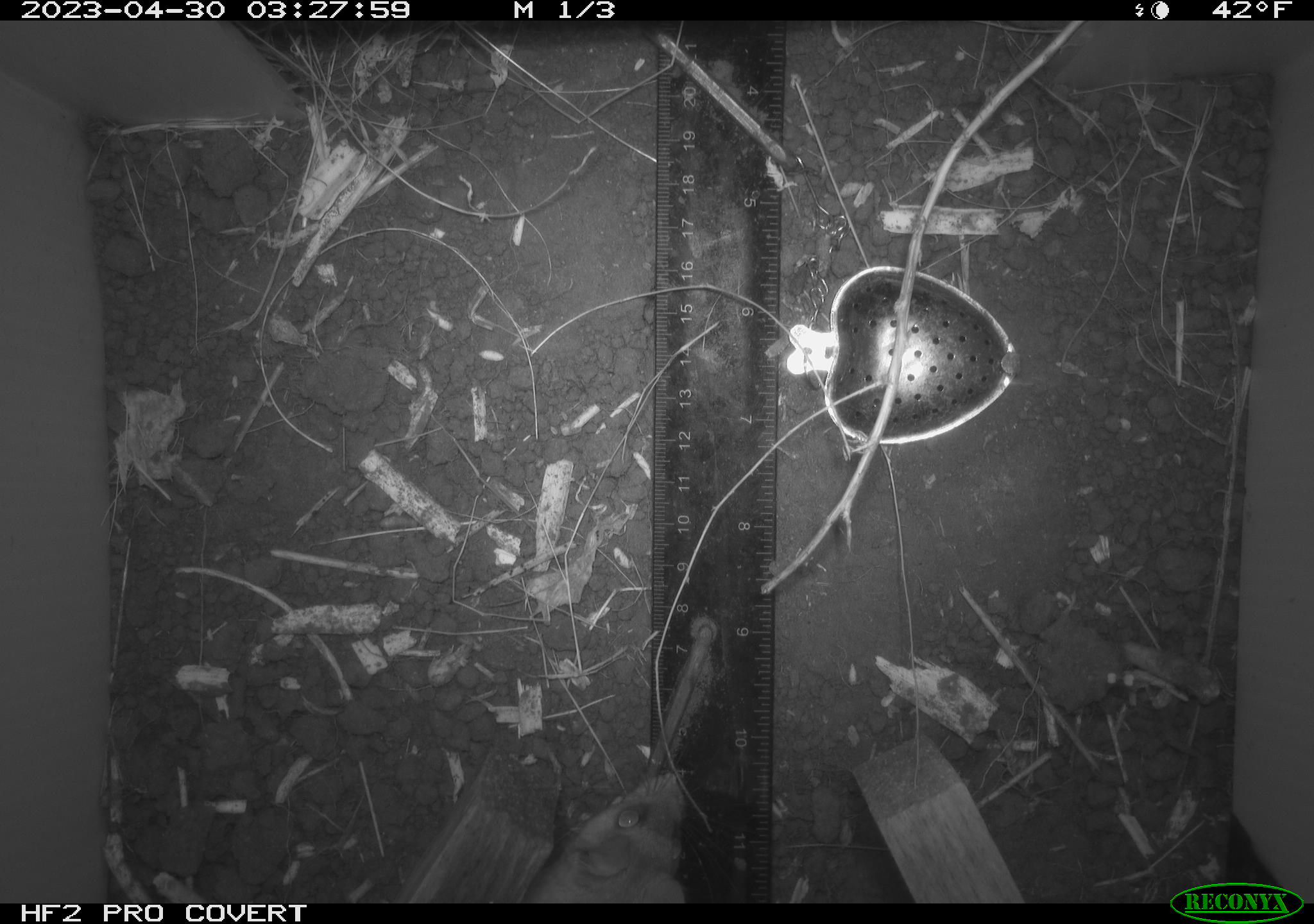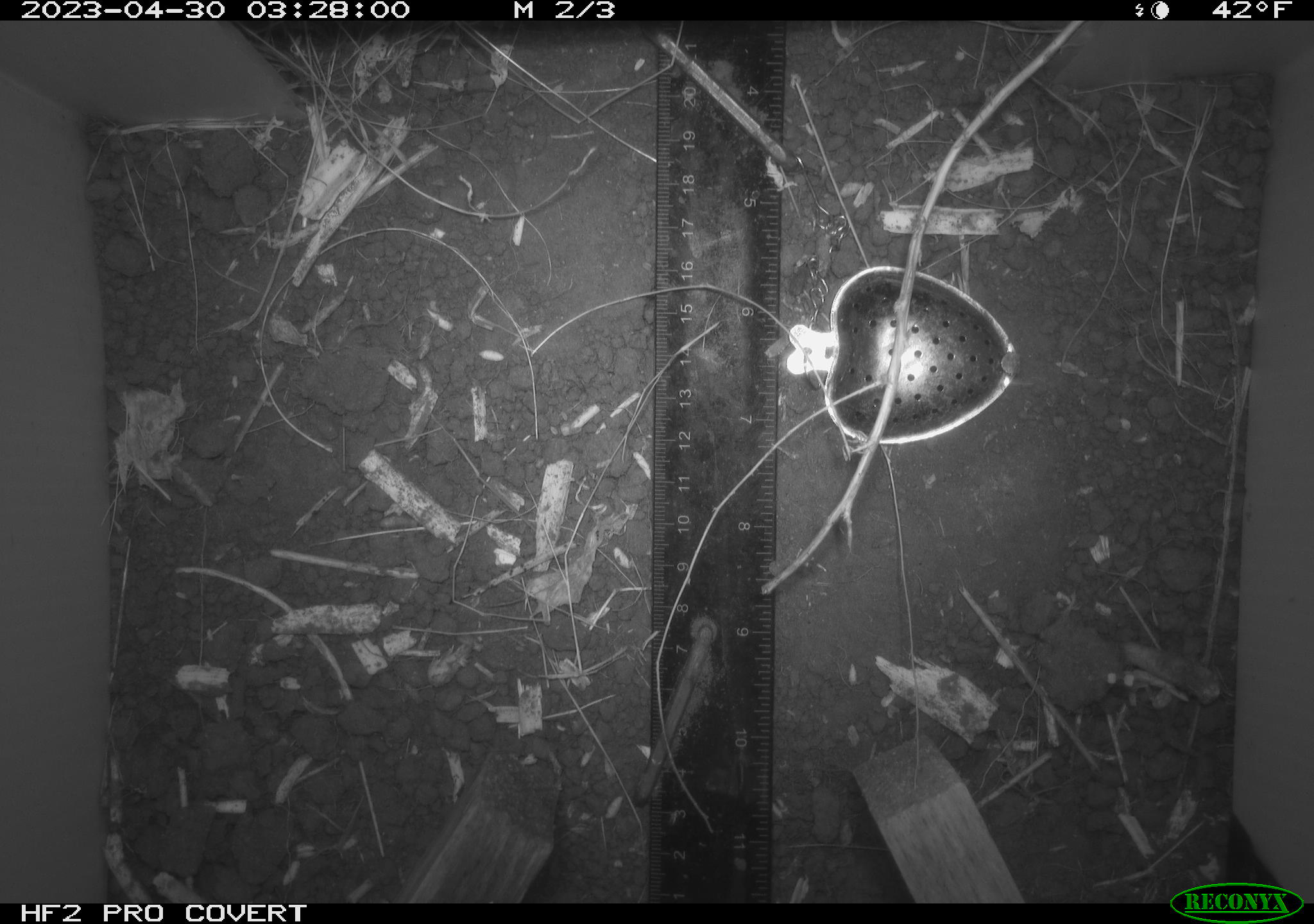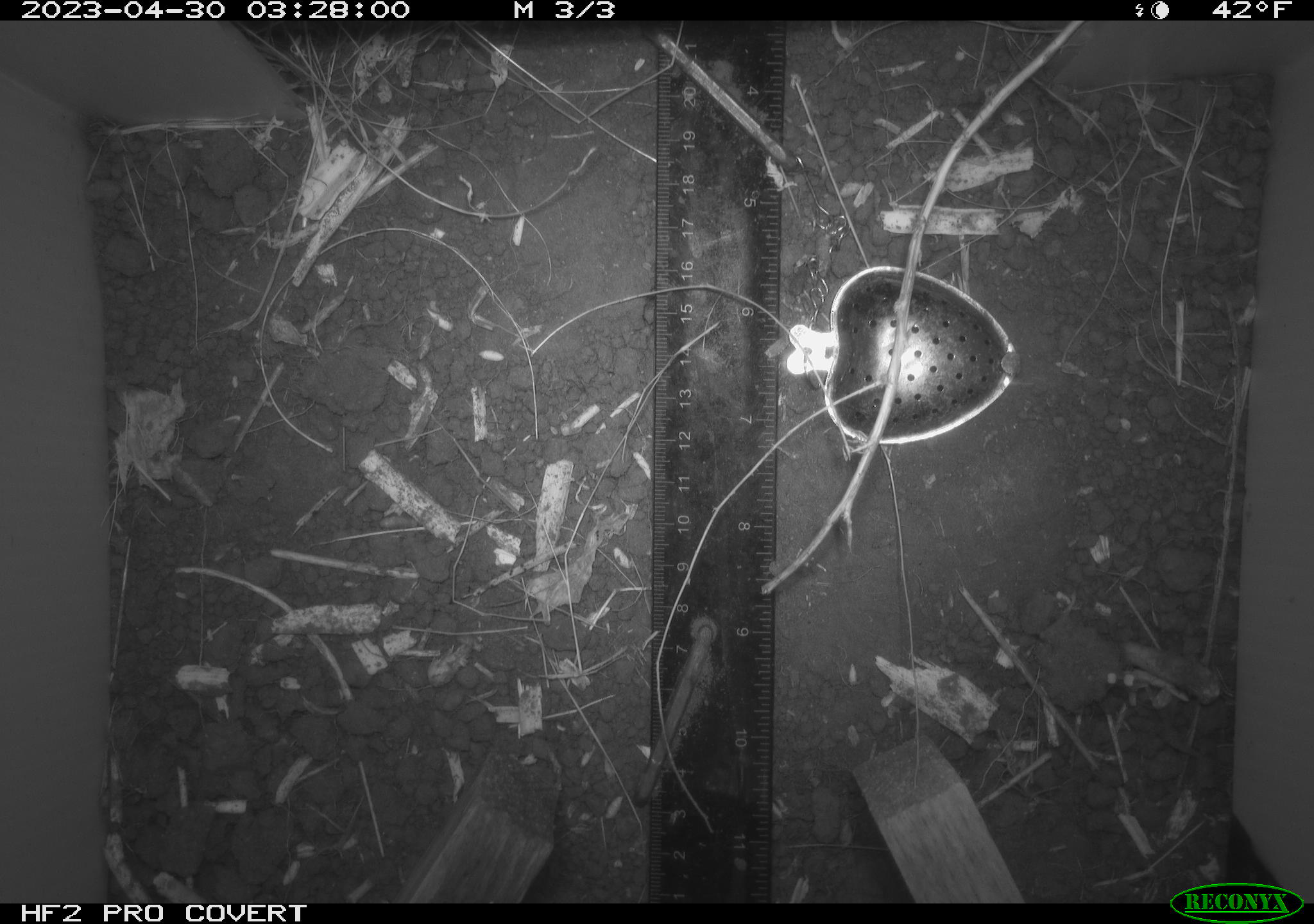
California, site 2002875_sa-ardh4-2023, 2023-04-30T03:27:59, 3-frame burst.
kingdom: Animalia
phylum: Chordata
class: Mammalia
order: Rodentia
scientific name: Rodentia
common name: mouse species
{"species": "mouse species (Rodentia)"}